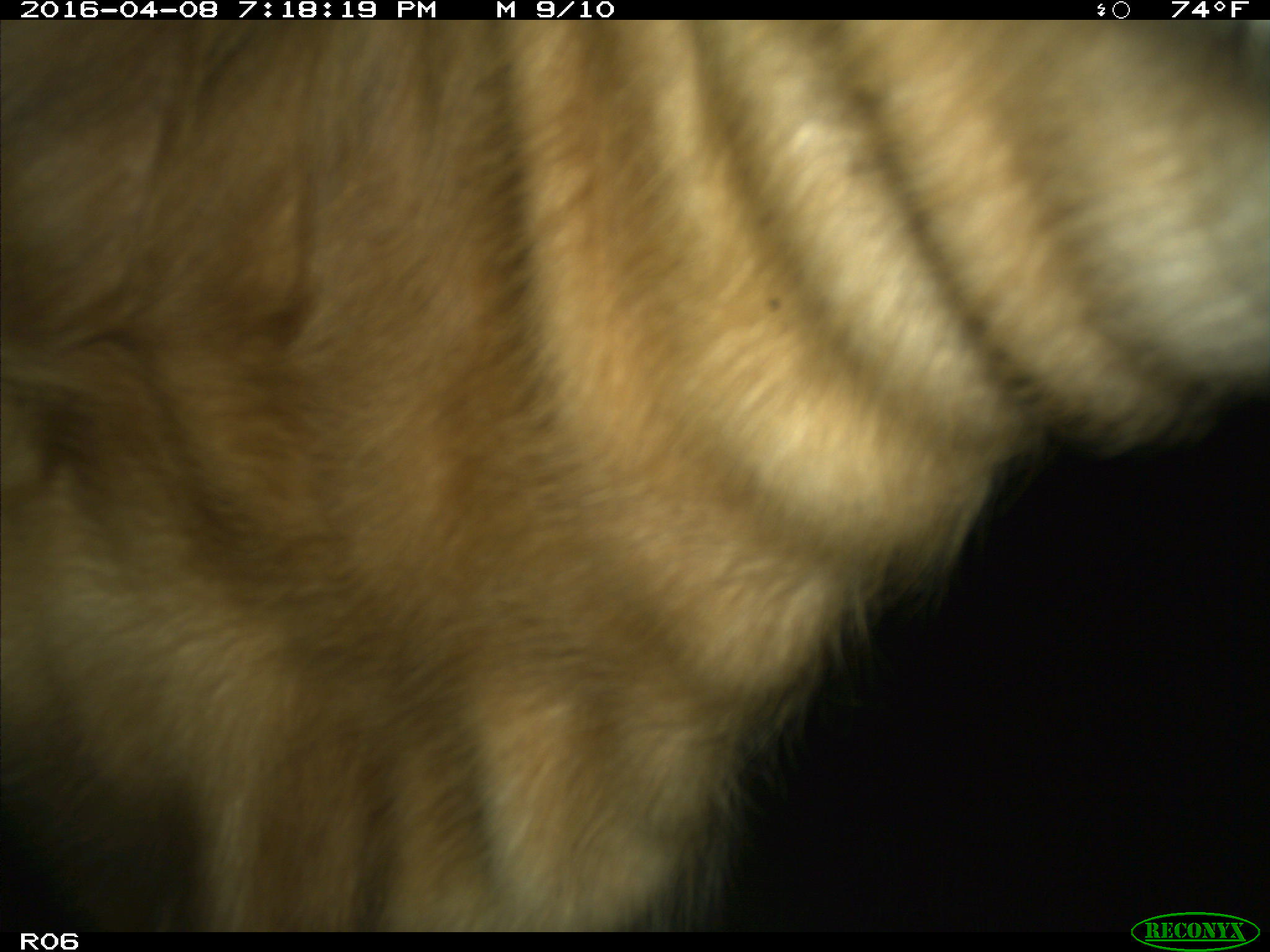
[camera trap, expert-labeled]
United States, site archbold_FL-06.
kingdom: Animalia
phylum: Chordata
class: Mammalia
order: Artiodactyla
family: Bovidae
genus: Bos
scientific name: Bos taurus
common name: domestic cow